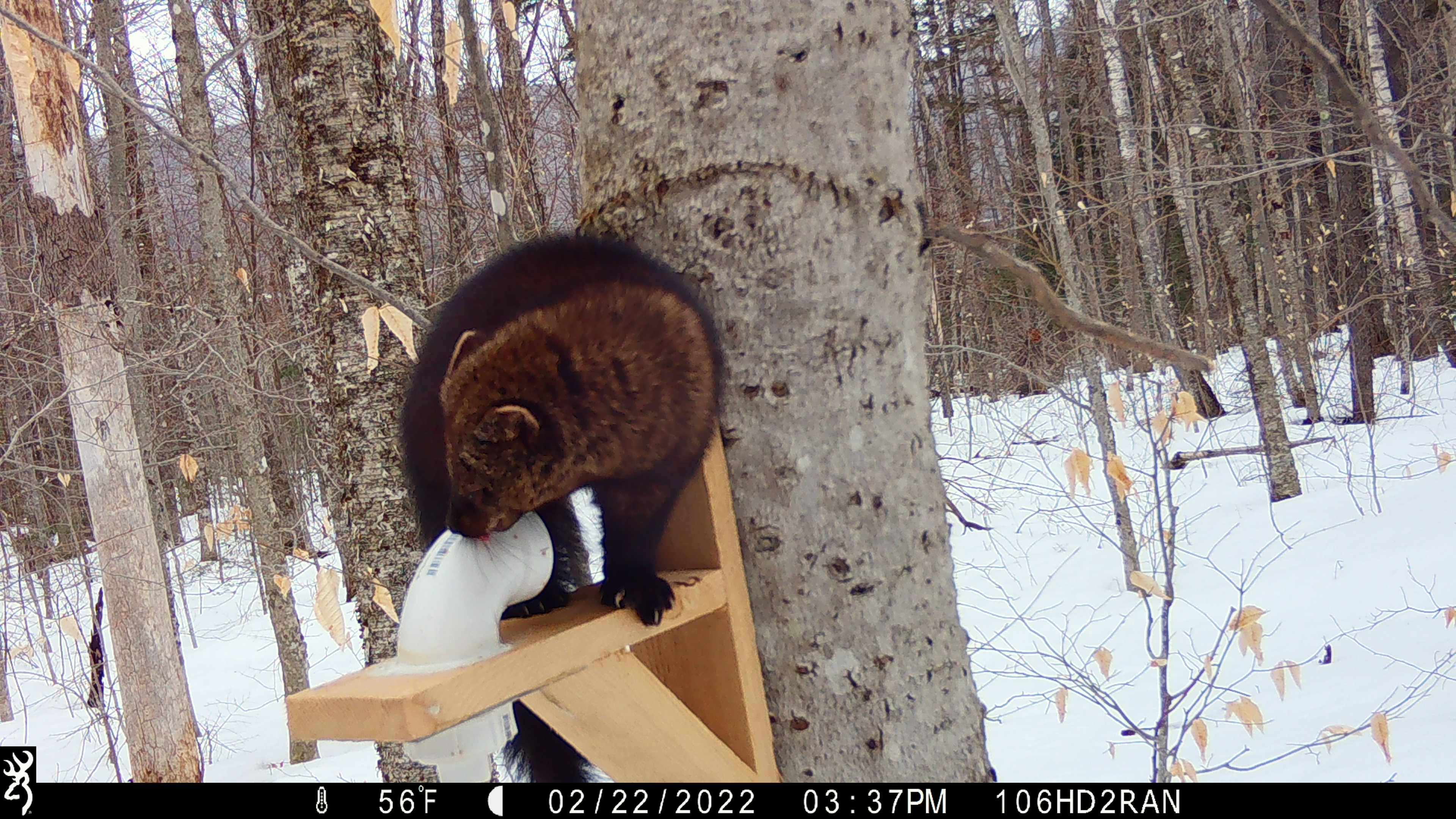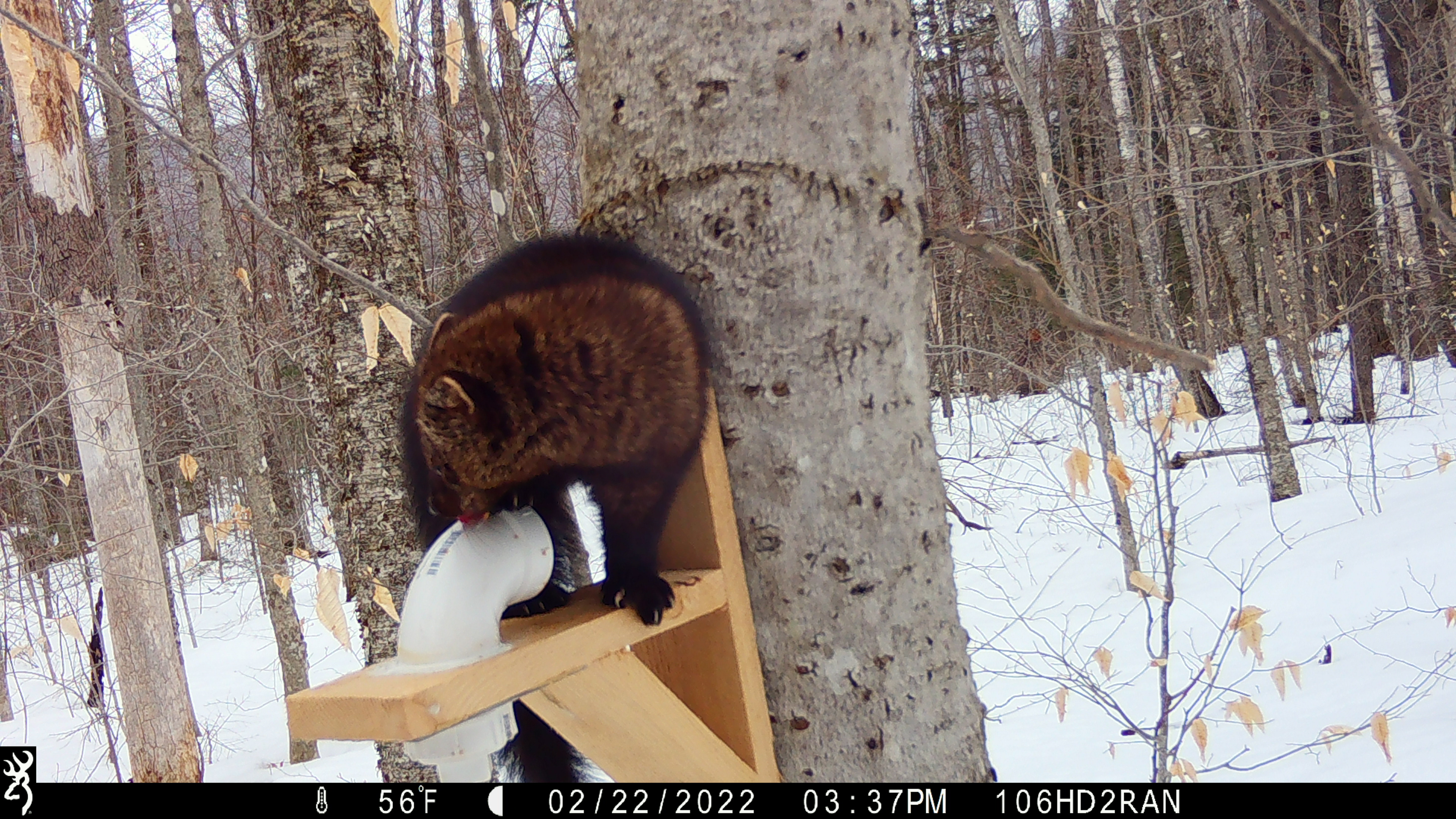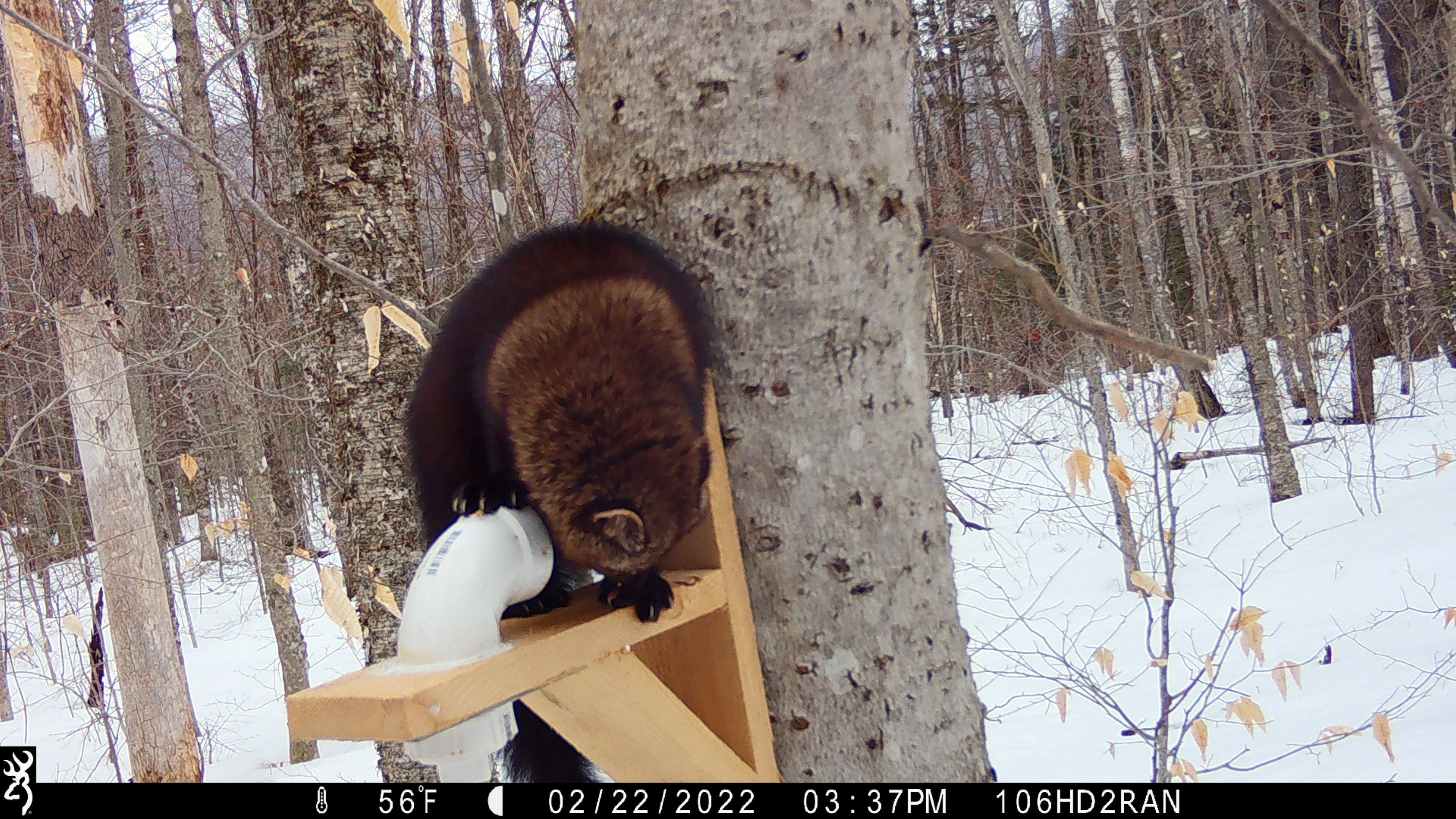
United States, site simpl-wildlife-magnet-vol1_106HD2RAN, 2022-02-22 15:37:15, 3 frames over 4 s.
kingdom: Animalia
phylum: Chordata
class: Mammalia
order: Carnivora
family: Mustelidae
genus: Pekania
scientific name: Pekania pennanti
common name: fisher